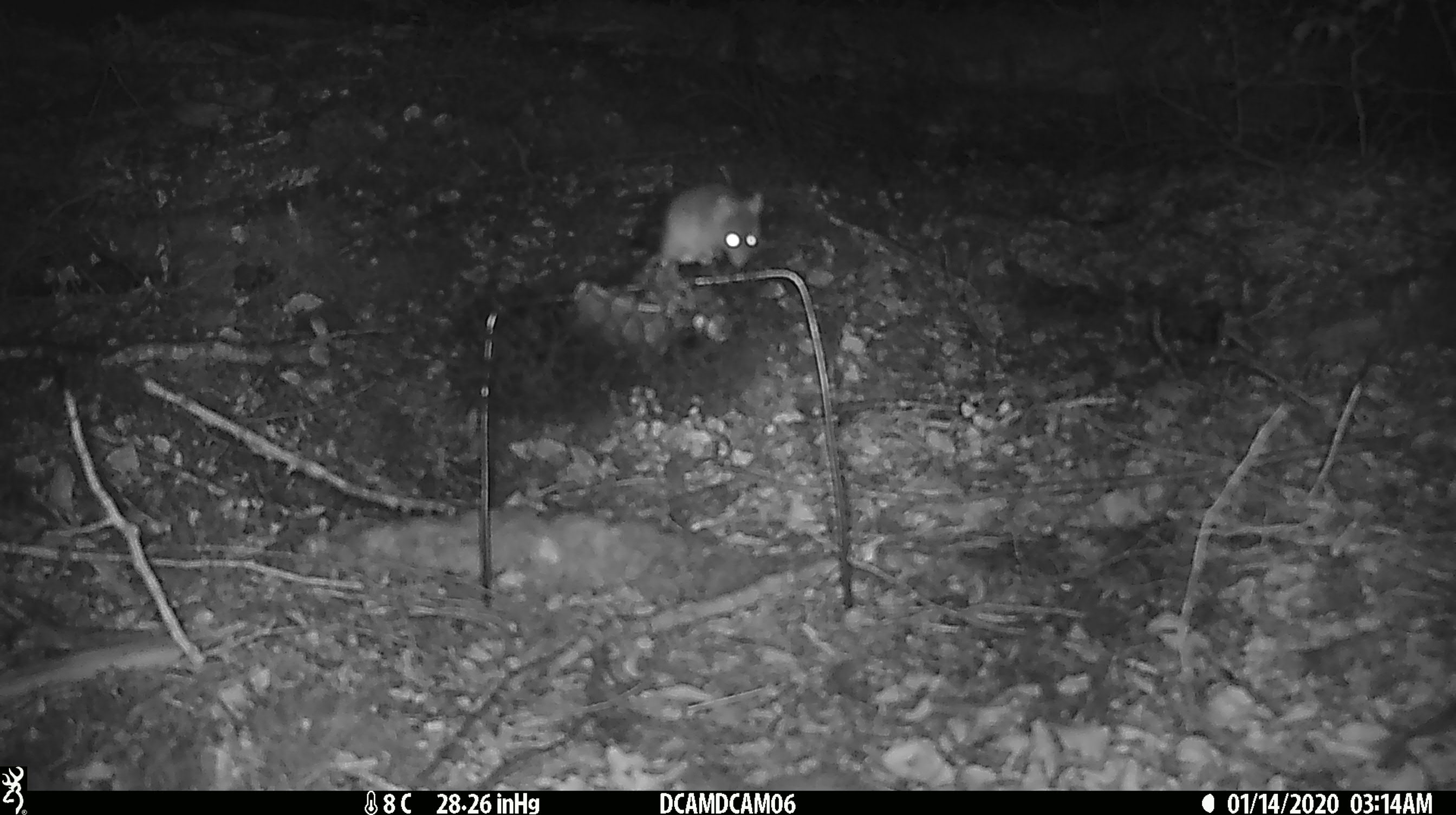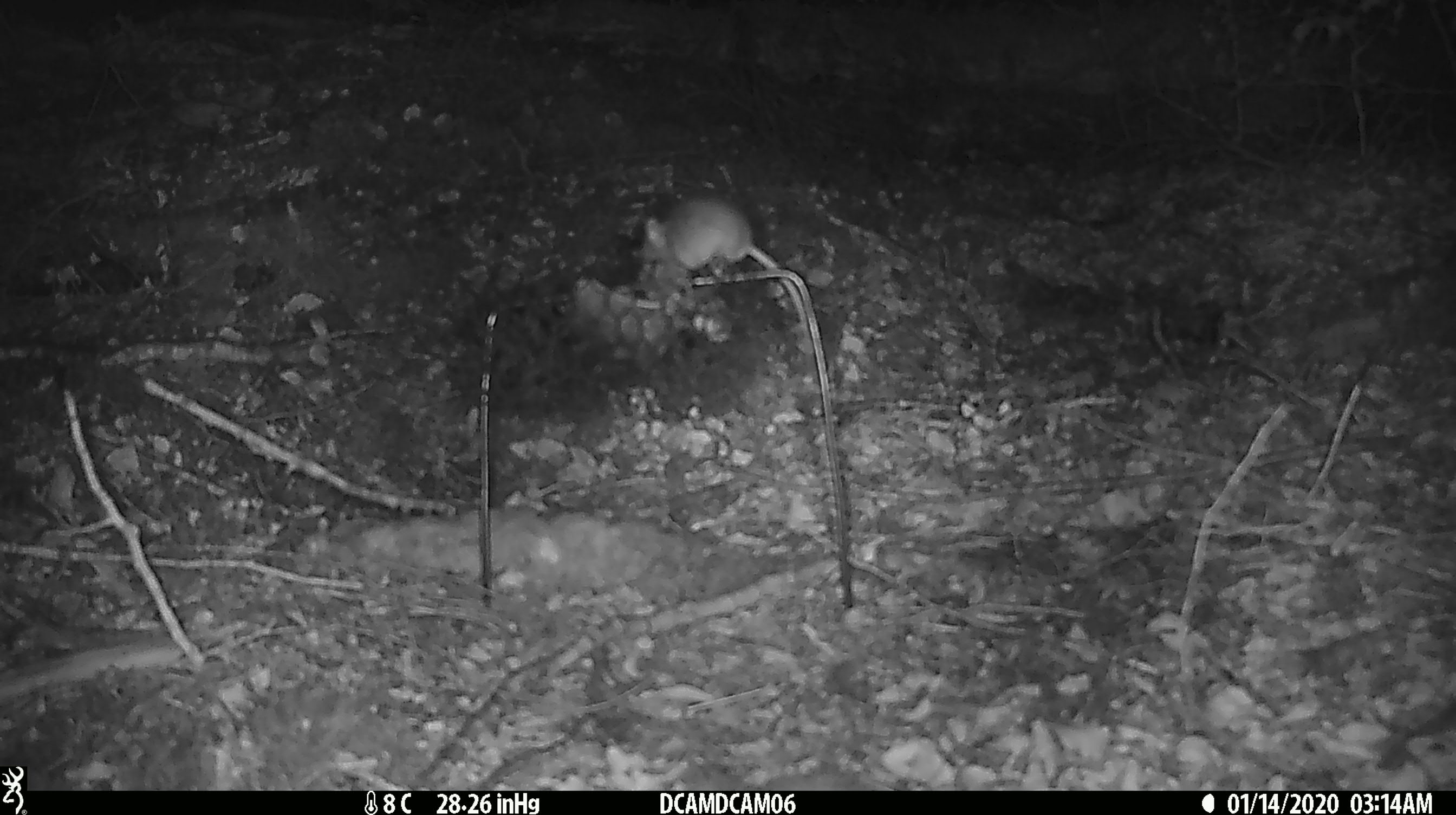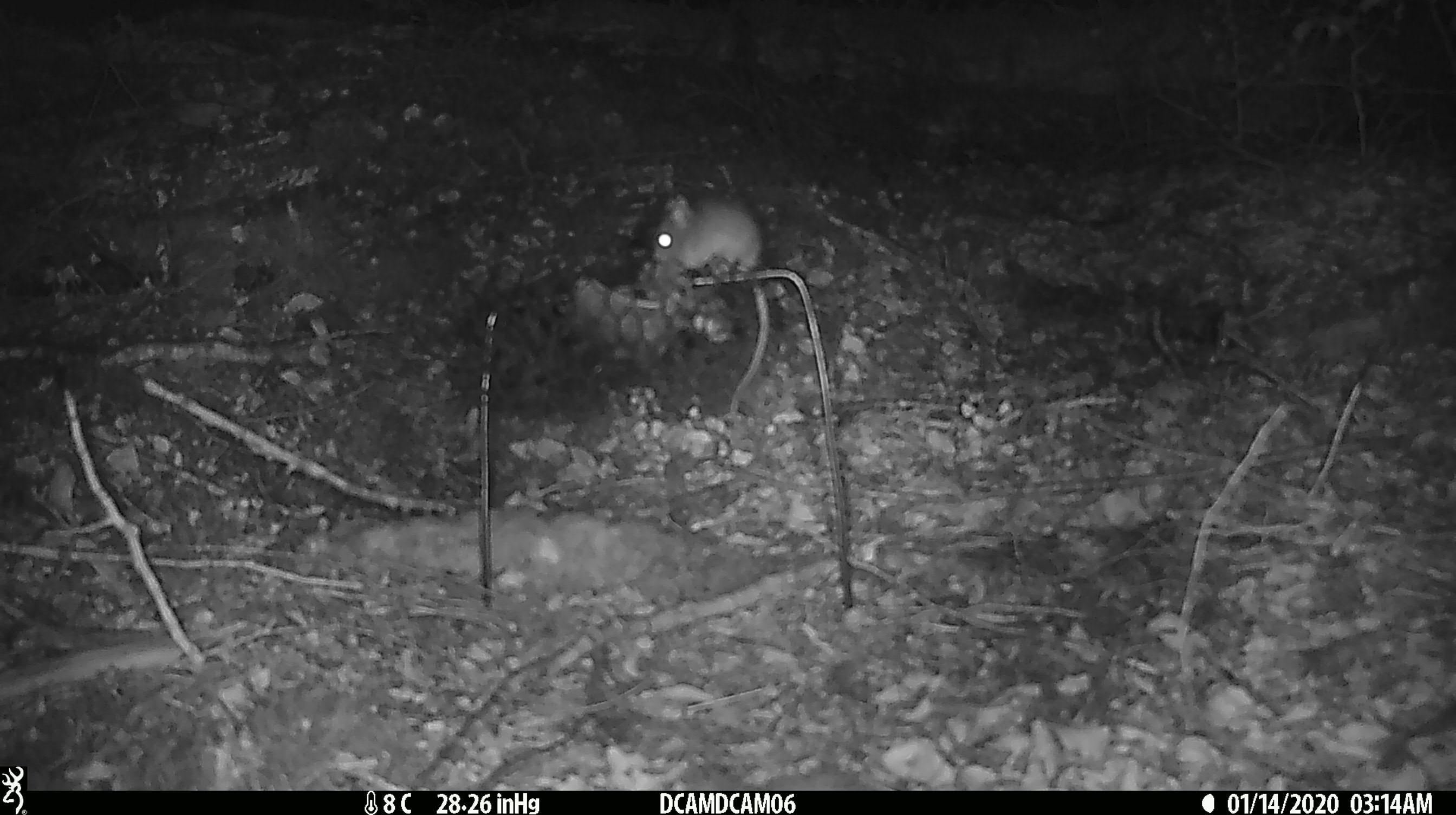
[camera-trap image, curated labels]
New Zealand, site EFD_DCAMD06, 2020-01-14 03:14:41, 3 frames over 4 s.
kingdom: Animalia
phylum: Chordata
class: Mammalia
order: Rodentia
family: Muridae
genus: Mus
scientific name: Mus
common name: mouse